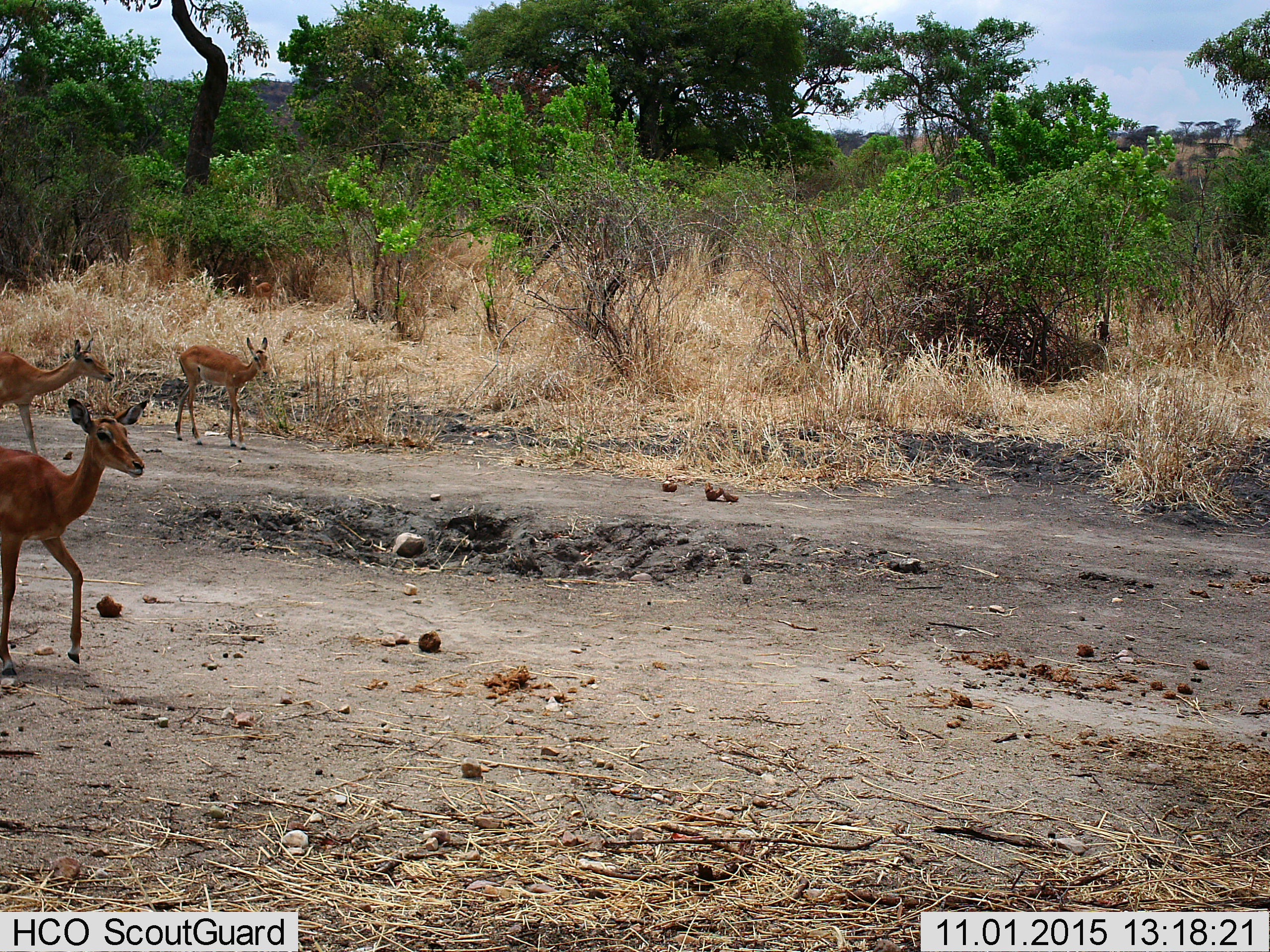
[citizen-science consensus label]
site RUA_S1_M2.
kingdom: Animalia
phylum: Chordata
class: Mammalia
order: Artiodactyla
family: Bovidae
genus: Aepyceros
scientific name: Aepyceros melampus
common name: impala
Impala (Aepyceros melampus), count 3. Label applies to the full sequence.